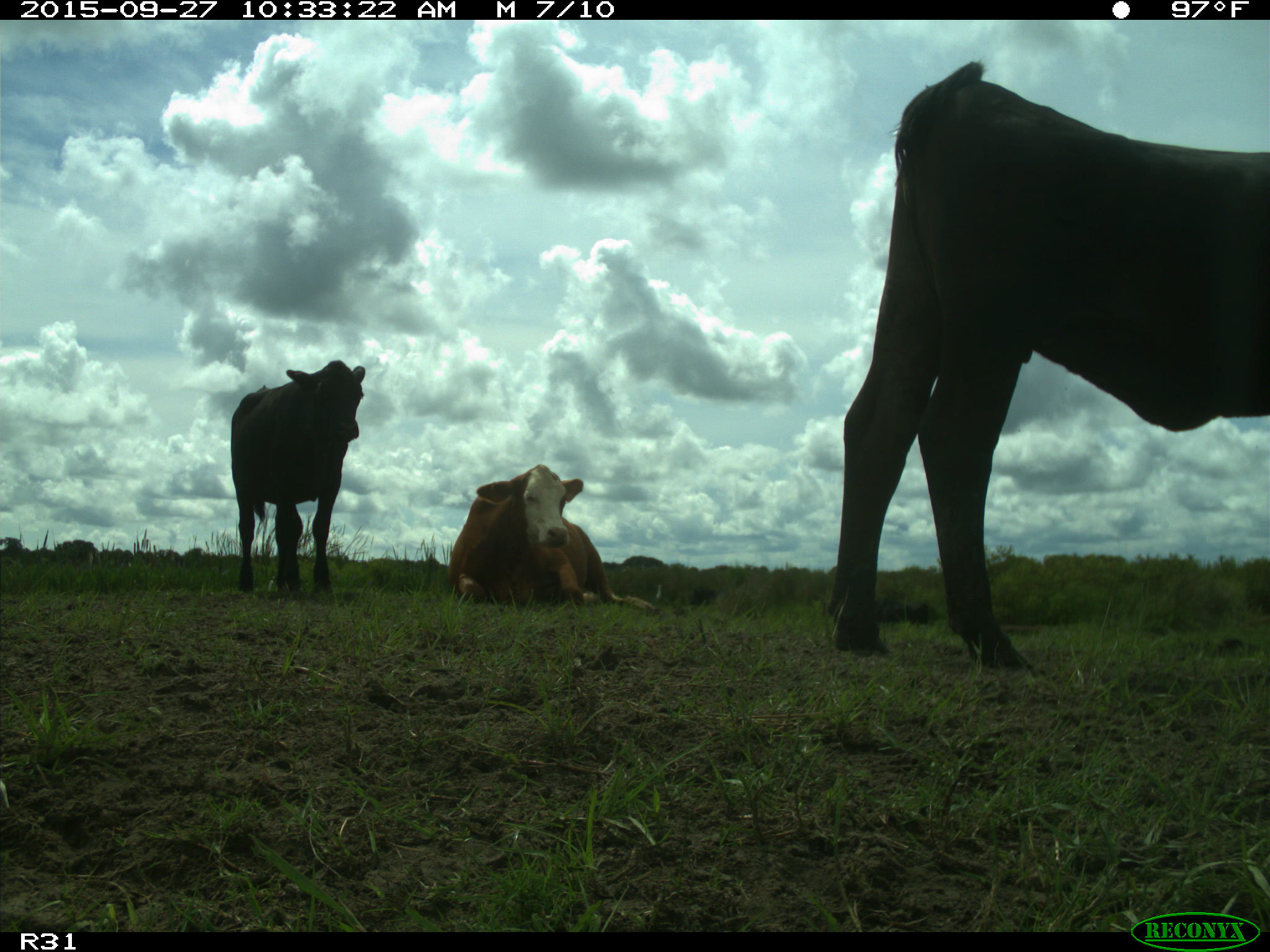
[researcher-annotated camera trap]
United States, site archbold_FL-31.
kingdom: Animalia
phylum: Chordata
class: Mammalia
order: Artiodactyla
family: Bovidae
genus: Bos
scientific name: Bos taurus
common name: domestic cow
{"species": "Bos taurus (domestic cow)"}